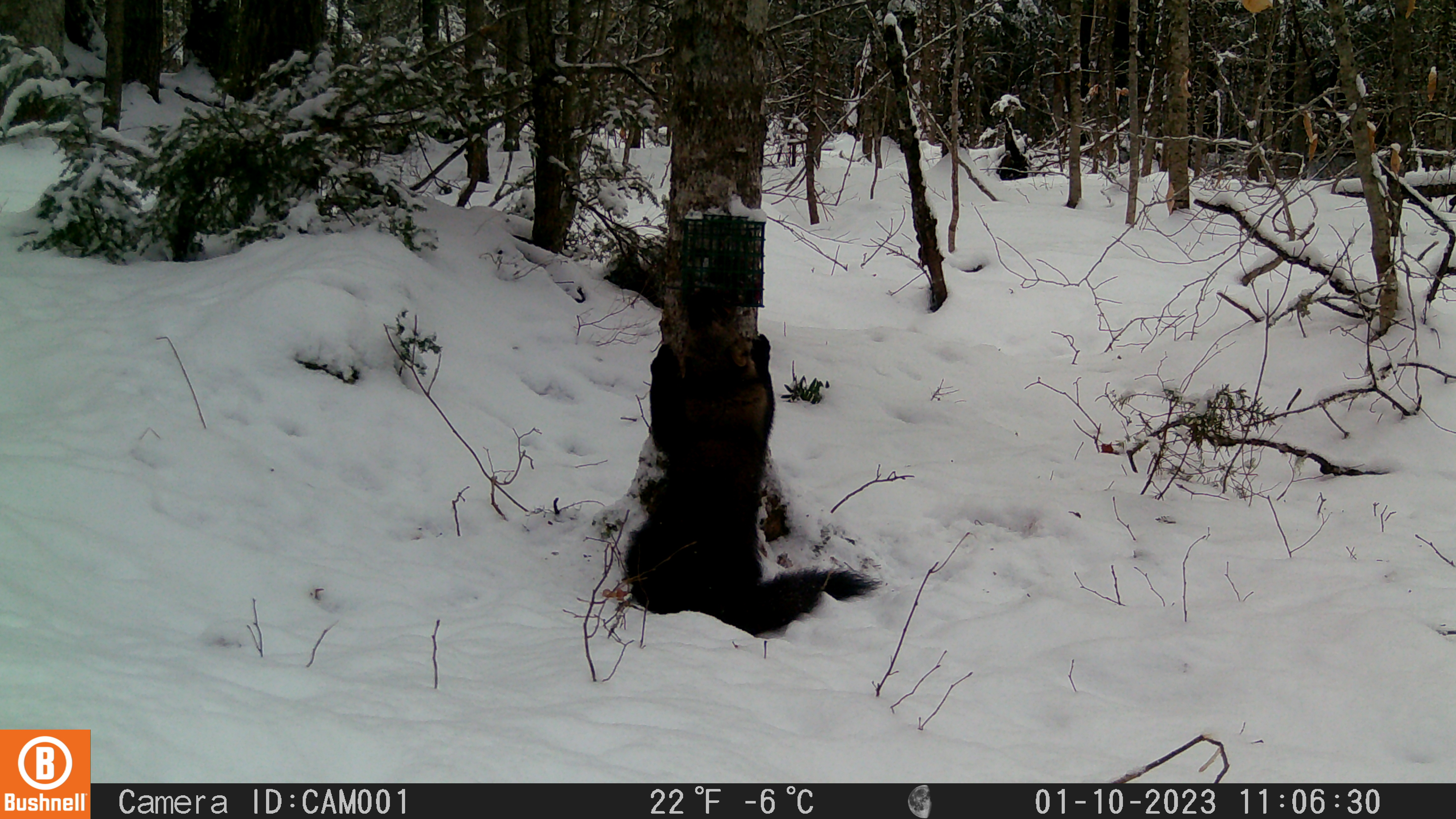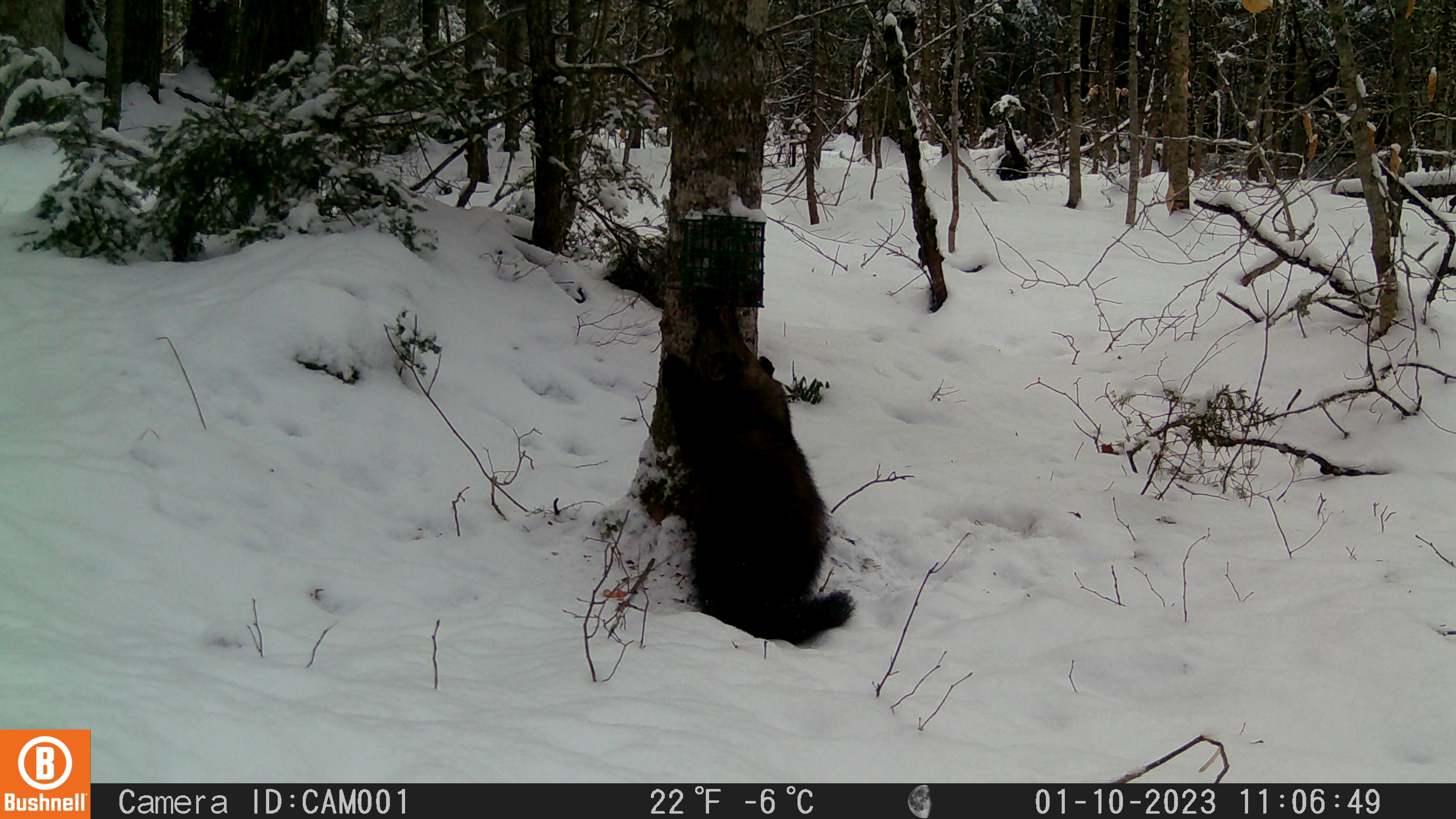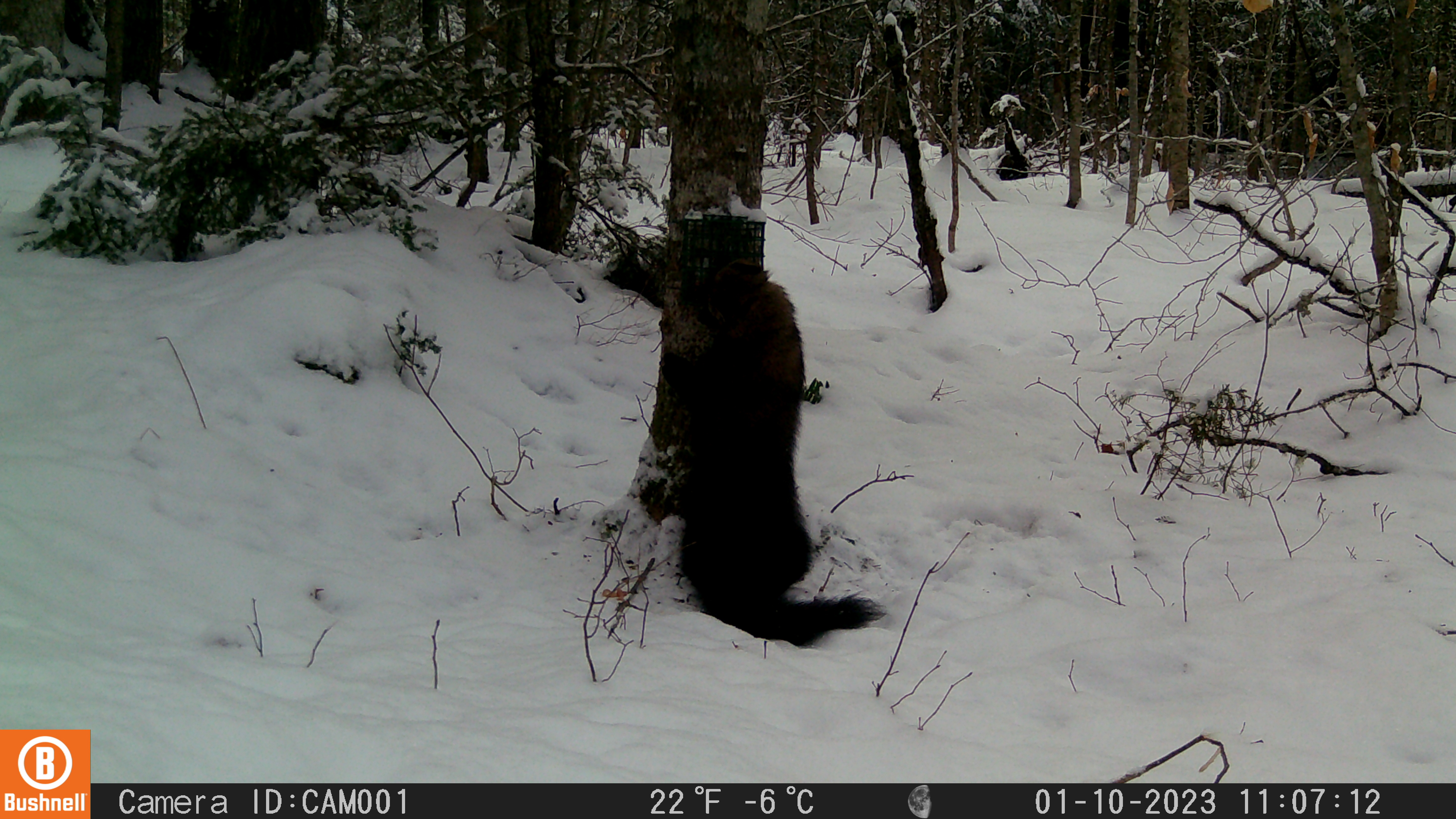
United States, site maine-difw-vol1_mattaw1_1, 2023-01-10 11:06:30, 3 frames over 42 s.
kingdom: Animalia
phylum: Chordata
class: Mammalia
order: Carnivora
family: Mustelidae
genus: Pekania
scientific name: Pekania pennanti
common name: fisher